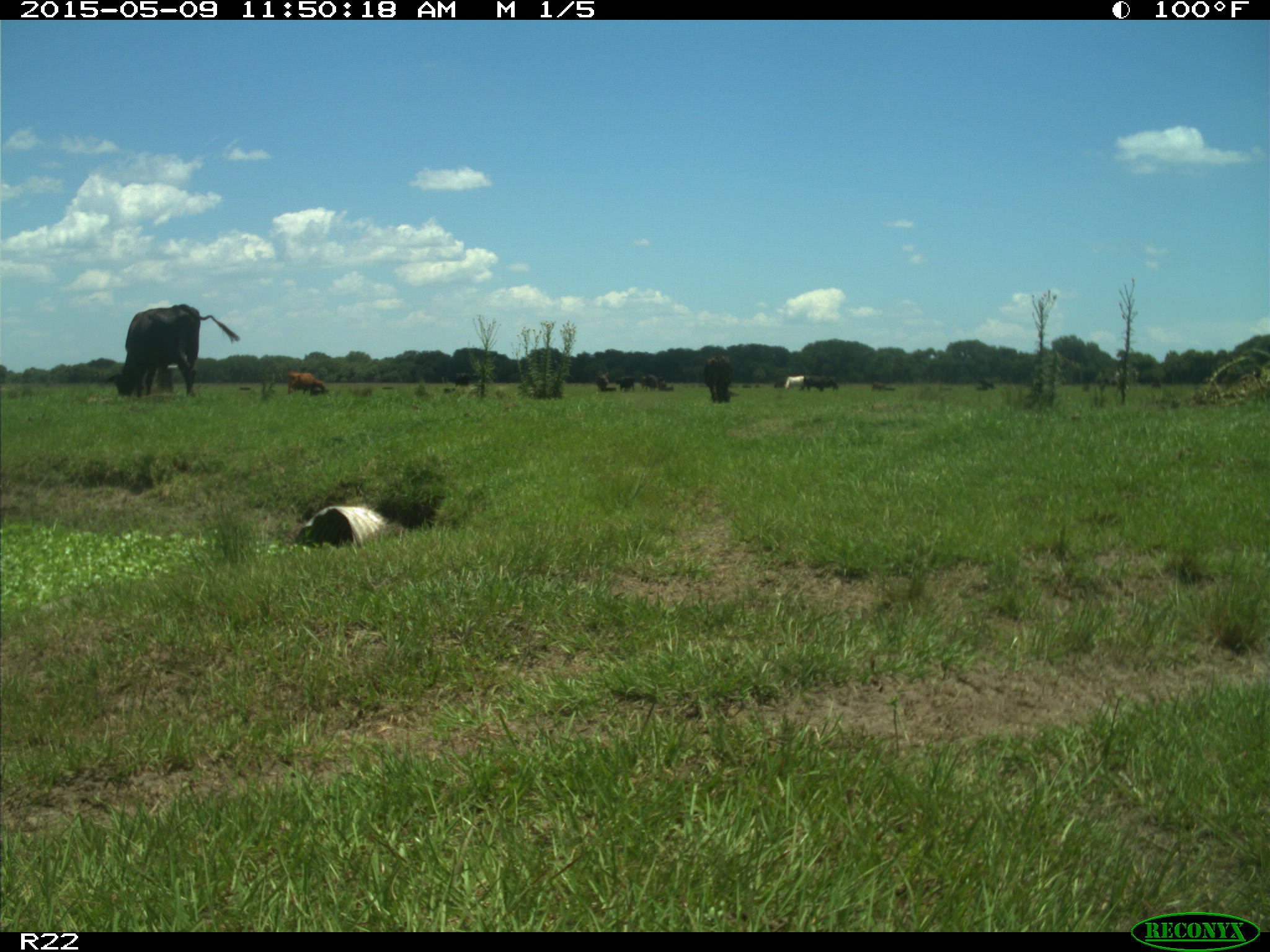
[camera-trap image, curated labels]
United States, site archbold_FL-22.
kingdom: Animalia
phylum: Chordata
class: Mammalia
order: Artiodactyla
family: Bovidae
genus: Bos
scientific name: Bos taurus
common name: domestic cow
Bos taurus (domestic cow).